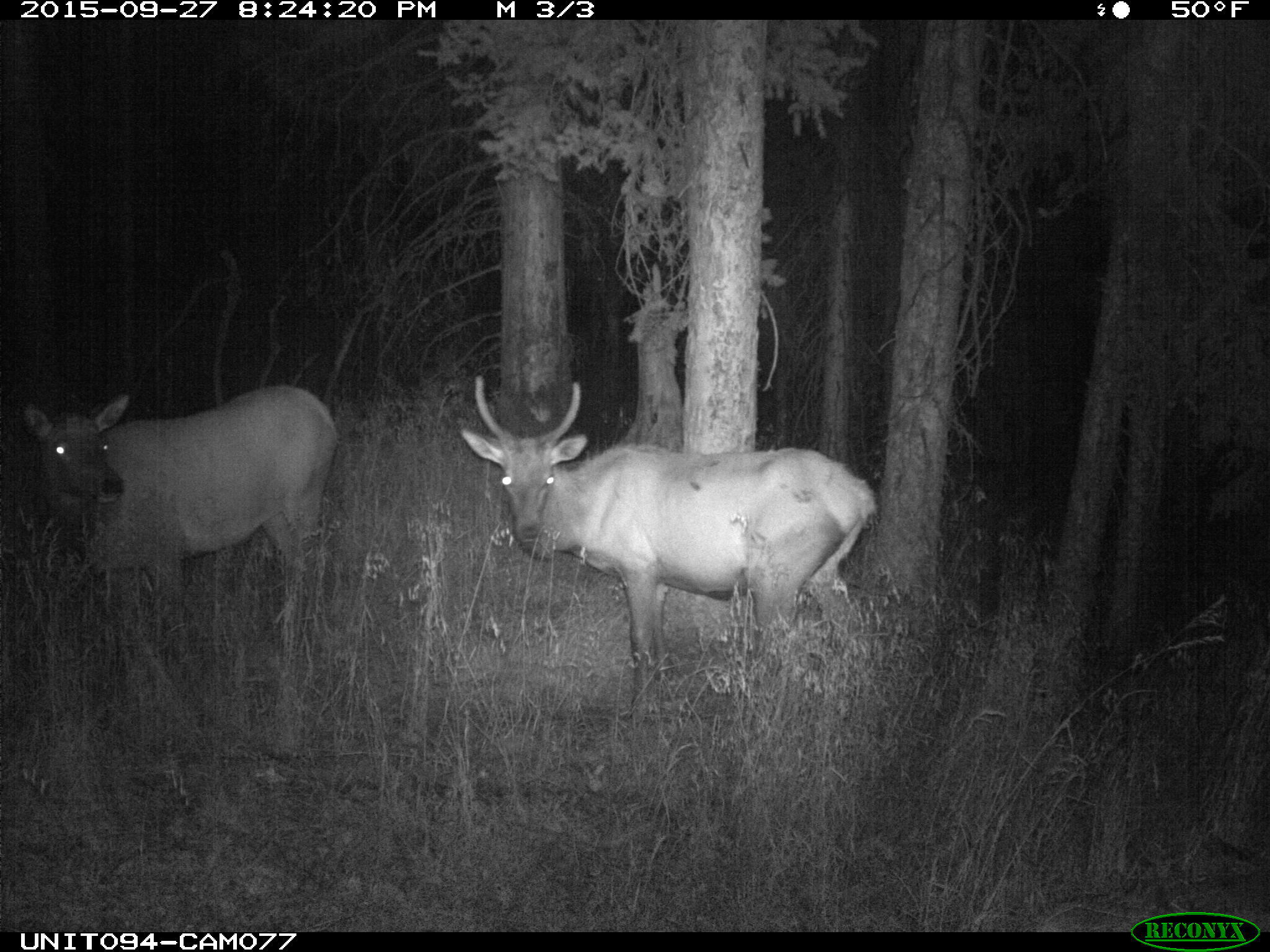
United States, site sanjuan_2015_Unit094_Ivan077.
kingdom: Animalia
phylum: Chordata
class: Mammalia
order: Artiodactyla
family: Cervidae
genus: Cervus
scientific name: Cervus elaphus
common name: red deer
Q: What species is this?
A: Cervus elaphus (red deer).